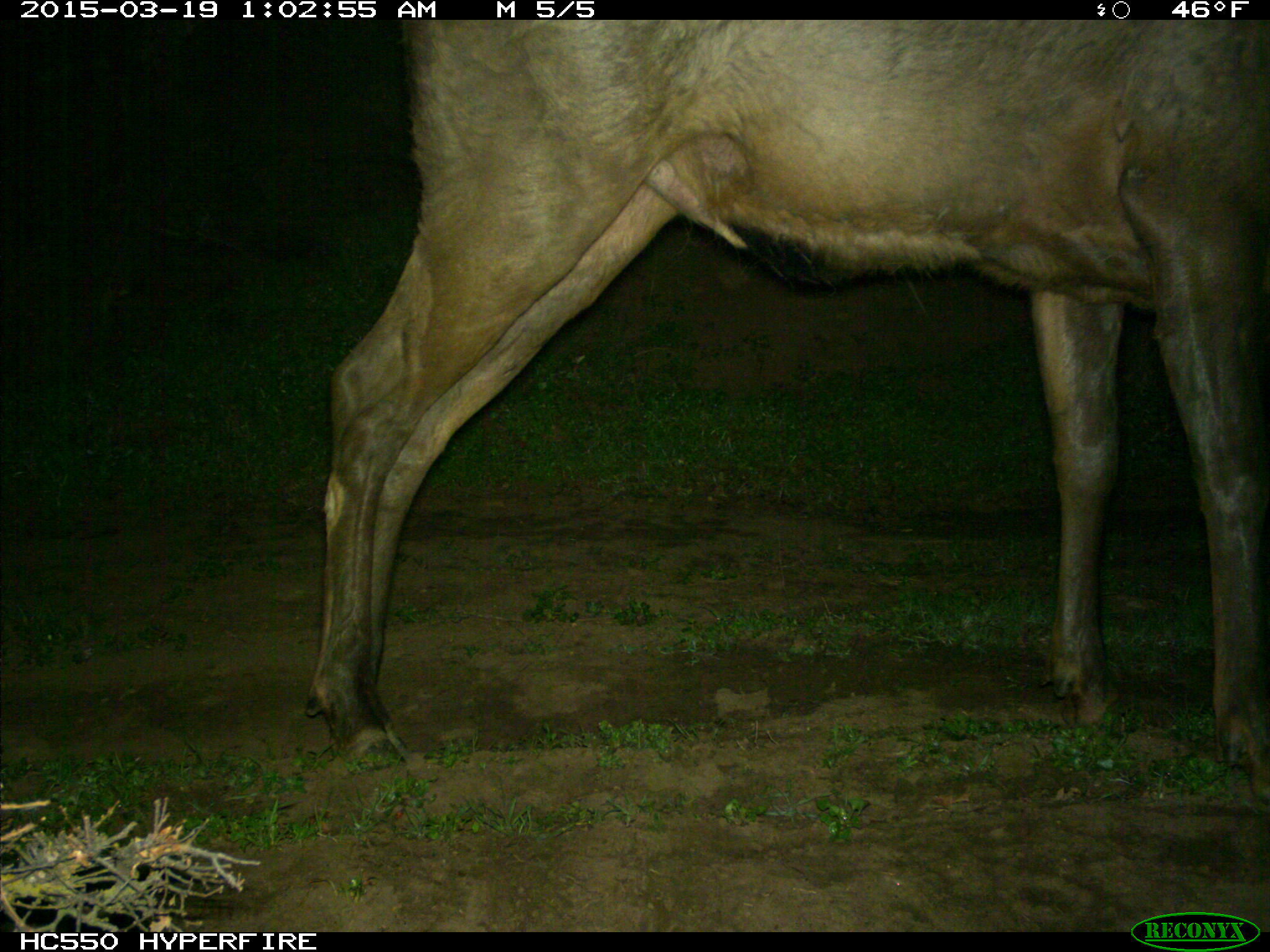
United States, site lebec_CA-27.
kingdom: Animalia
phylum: Chordata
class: Mammalia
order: Artiodactyla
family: Cervidae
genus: Cervus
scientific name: Cervus canadensis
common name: elk